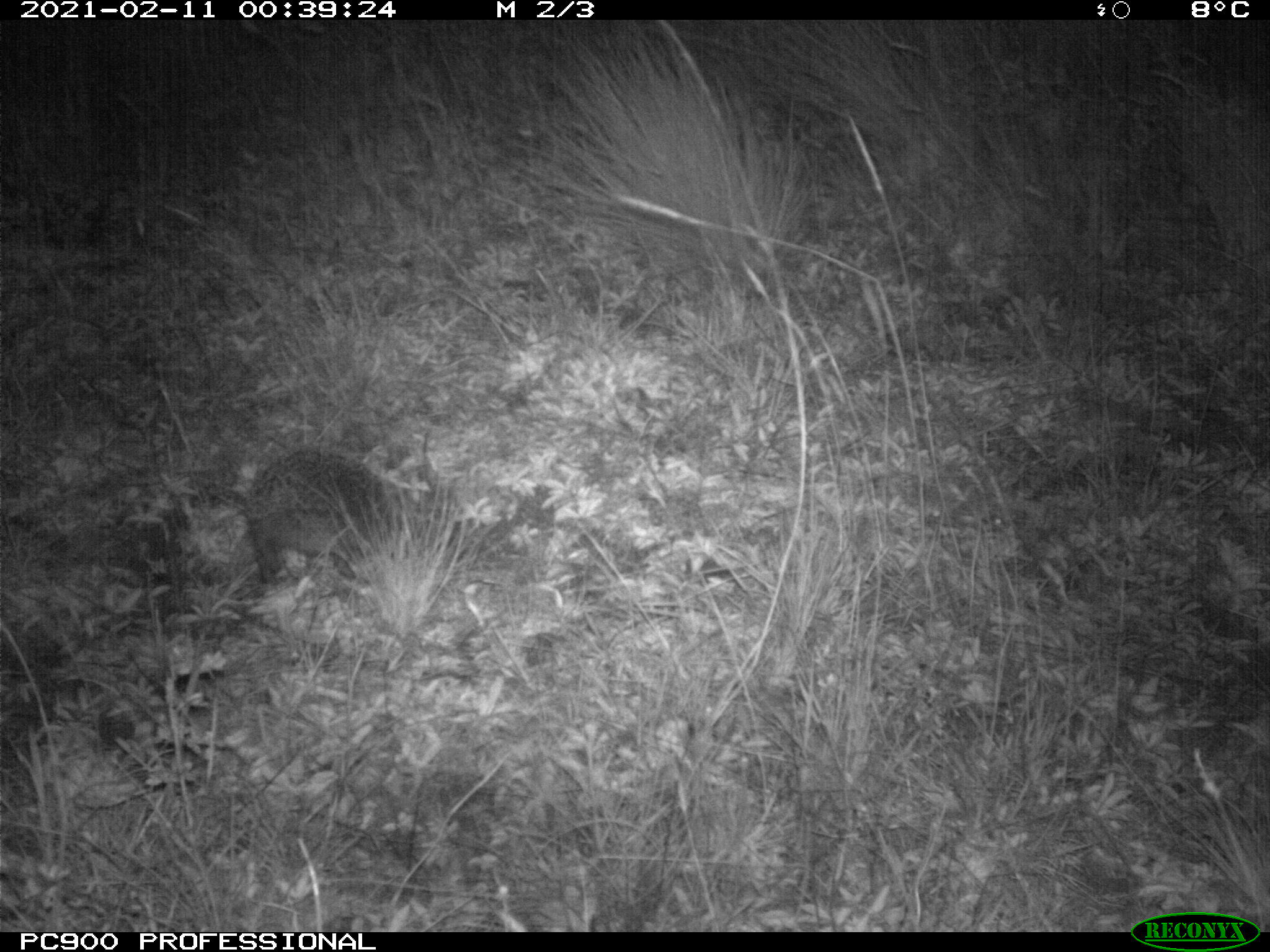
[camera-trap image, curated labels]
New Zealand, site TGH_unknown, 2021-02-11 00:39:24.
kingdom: Animalia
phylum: Chordata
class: Mammalia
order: Eulipotyphla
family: Erinaceidae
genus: Erinaceus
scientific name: Erinaceus europaeus europaeus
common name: european hedgehog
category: hedgehog